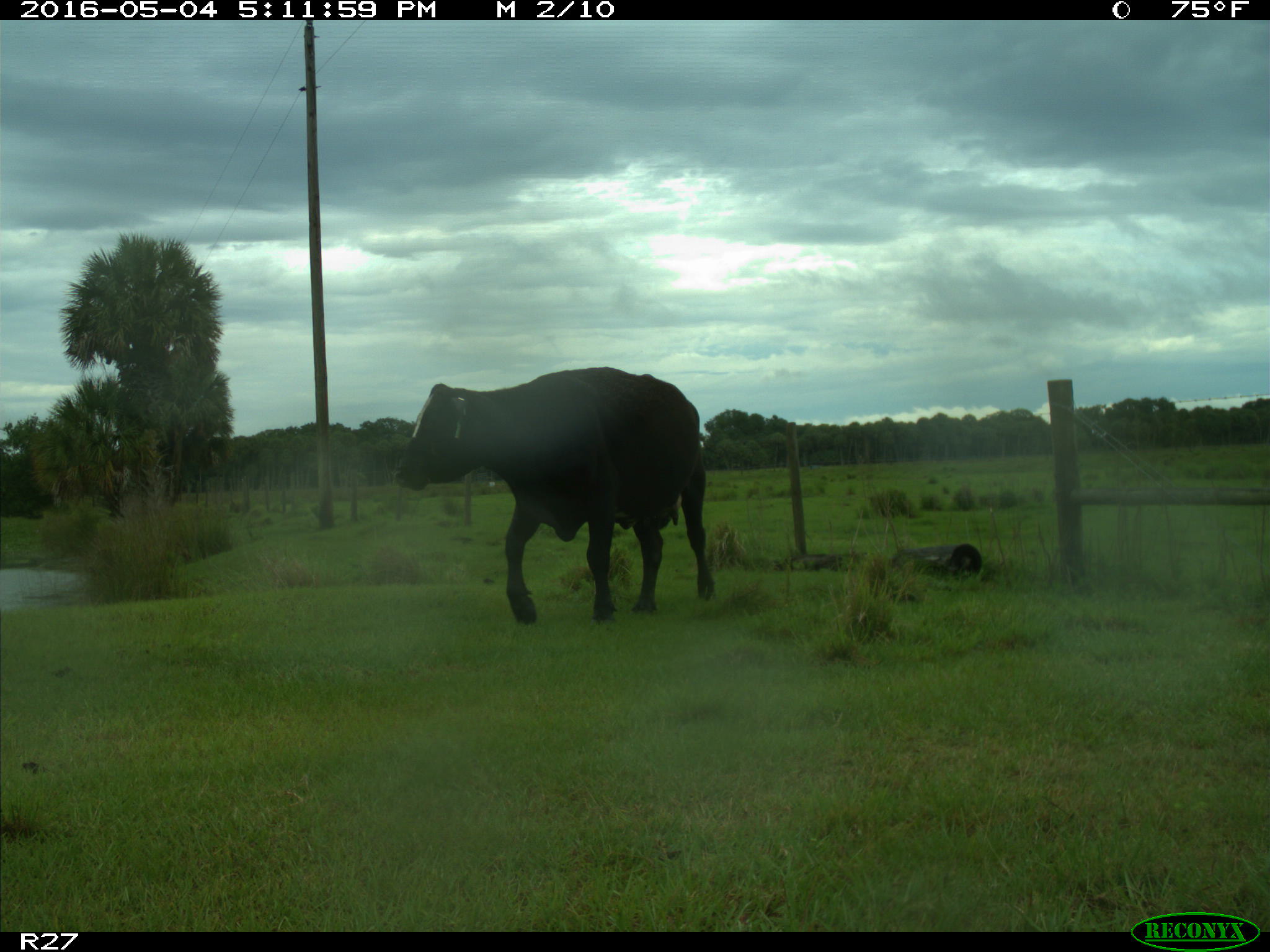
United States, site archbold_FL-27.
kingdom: Animalia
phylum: Chordata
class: Mammalia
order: Artiodactyla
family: Bovidae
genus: Bos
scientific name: Bos taurus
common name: domestic cow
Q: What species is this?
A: Bos taurus (domestic cow).